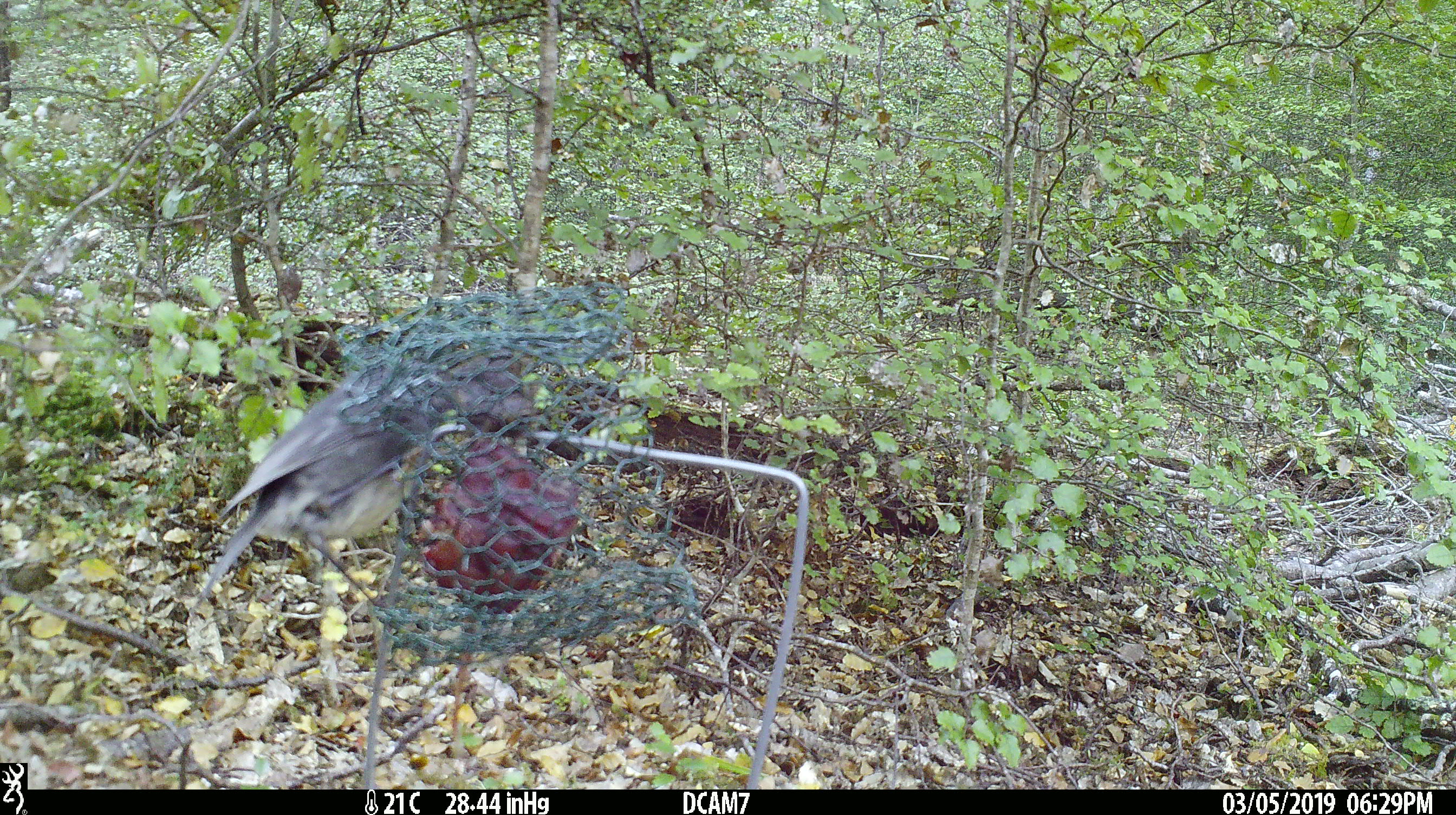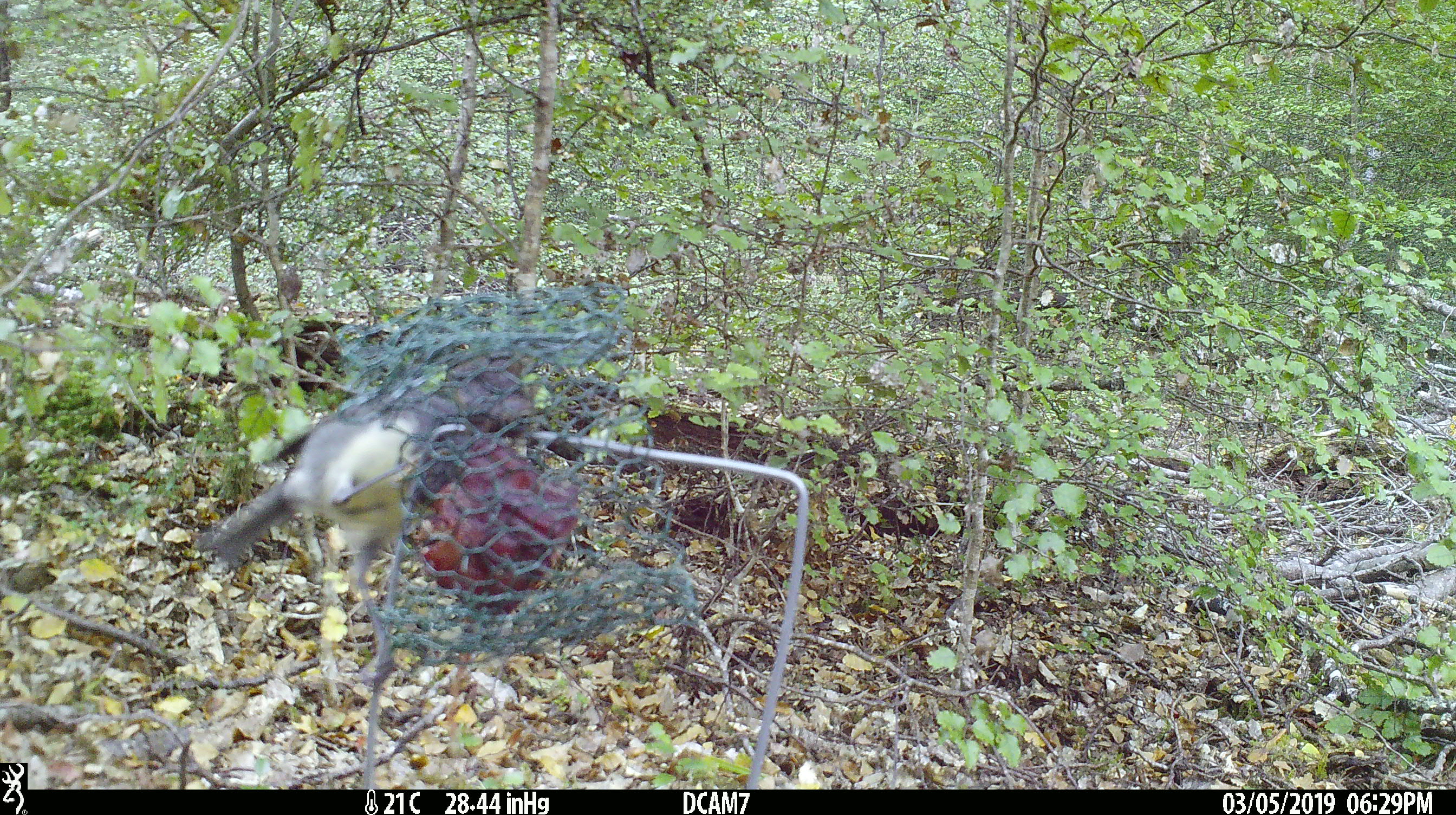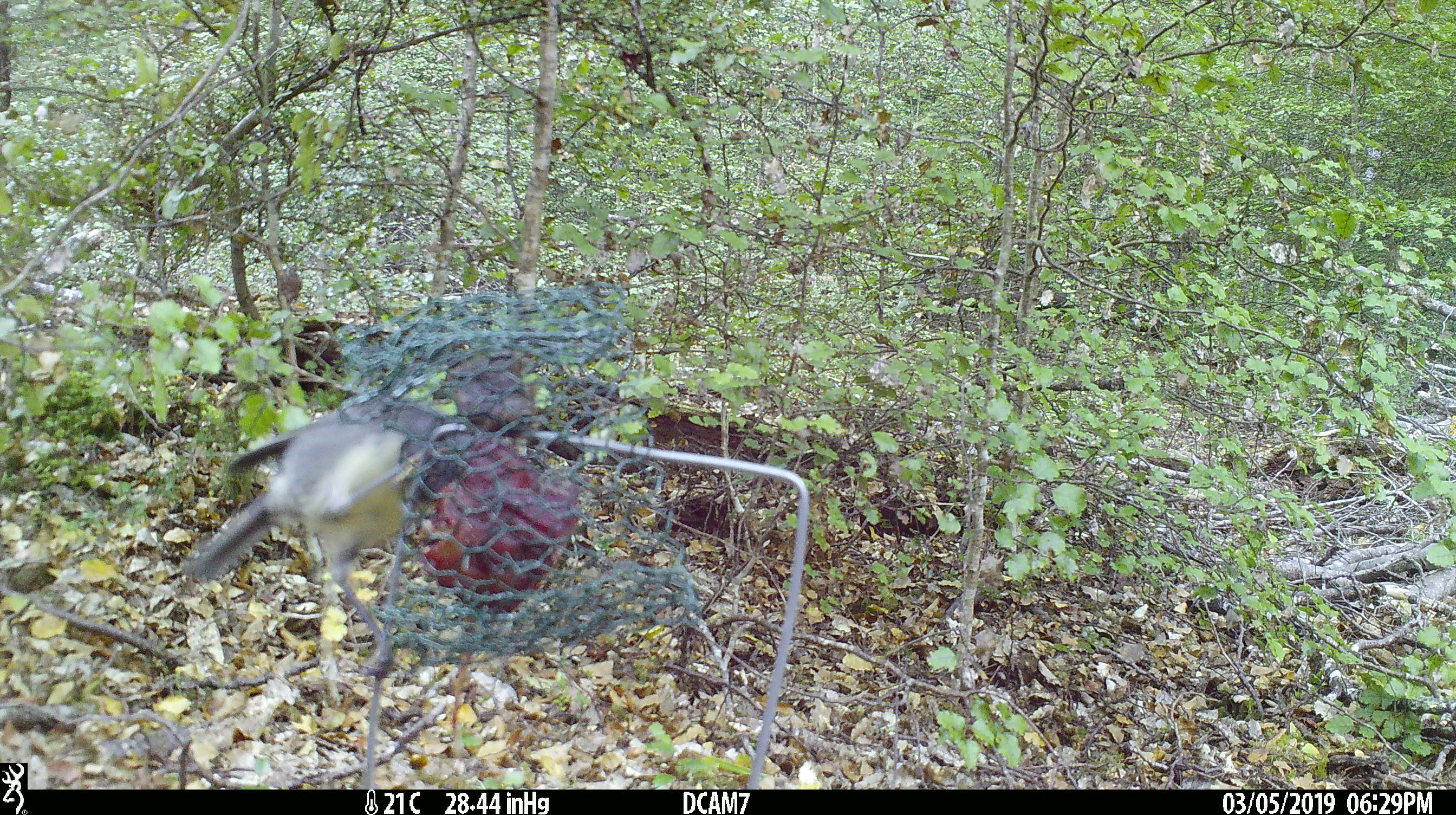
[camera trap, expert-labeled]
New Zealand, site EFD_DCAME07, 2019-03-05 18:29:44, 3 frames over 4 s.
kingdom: Animalia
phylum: Chordata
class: Aves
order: Passeriformes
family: Petroicidae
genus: Petroica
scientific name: Petroica australis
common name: new zealand robin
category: robin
Robin (new zealand robin) (Petroica australis).